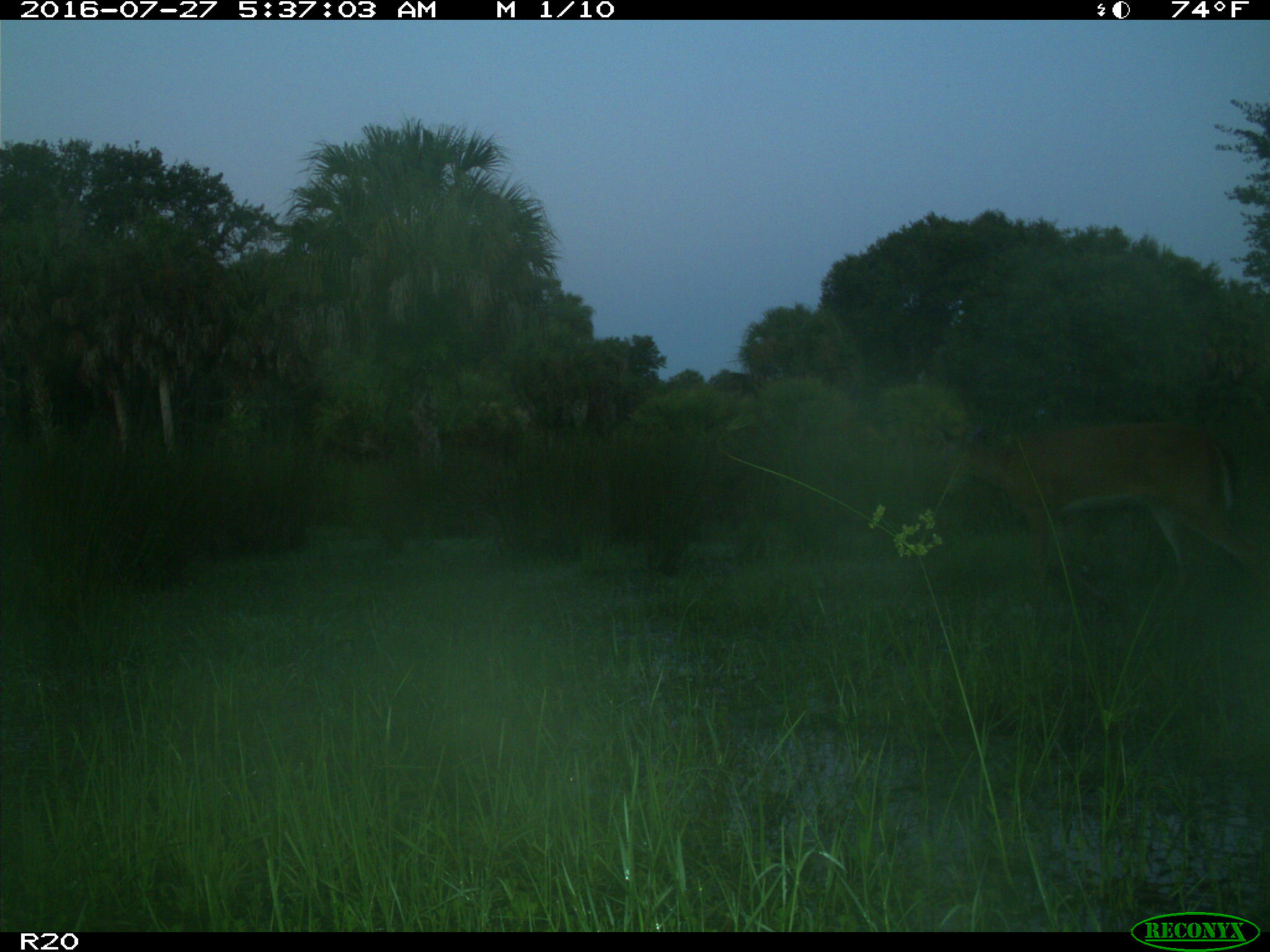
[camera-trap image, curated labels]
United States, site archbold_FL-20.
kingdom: Animalia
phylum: Chordata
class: Mammalia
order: Artiodactyla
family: Cervidae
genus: Odocoileus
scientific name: Odocoileus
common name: deer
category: unidentified deer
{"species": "unidentified deer (deer) (Odocoileus)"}